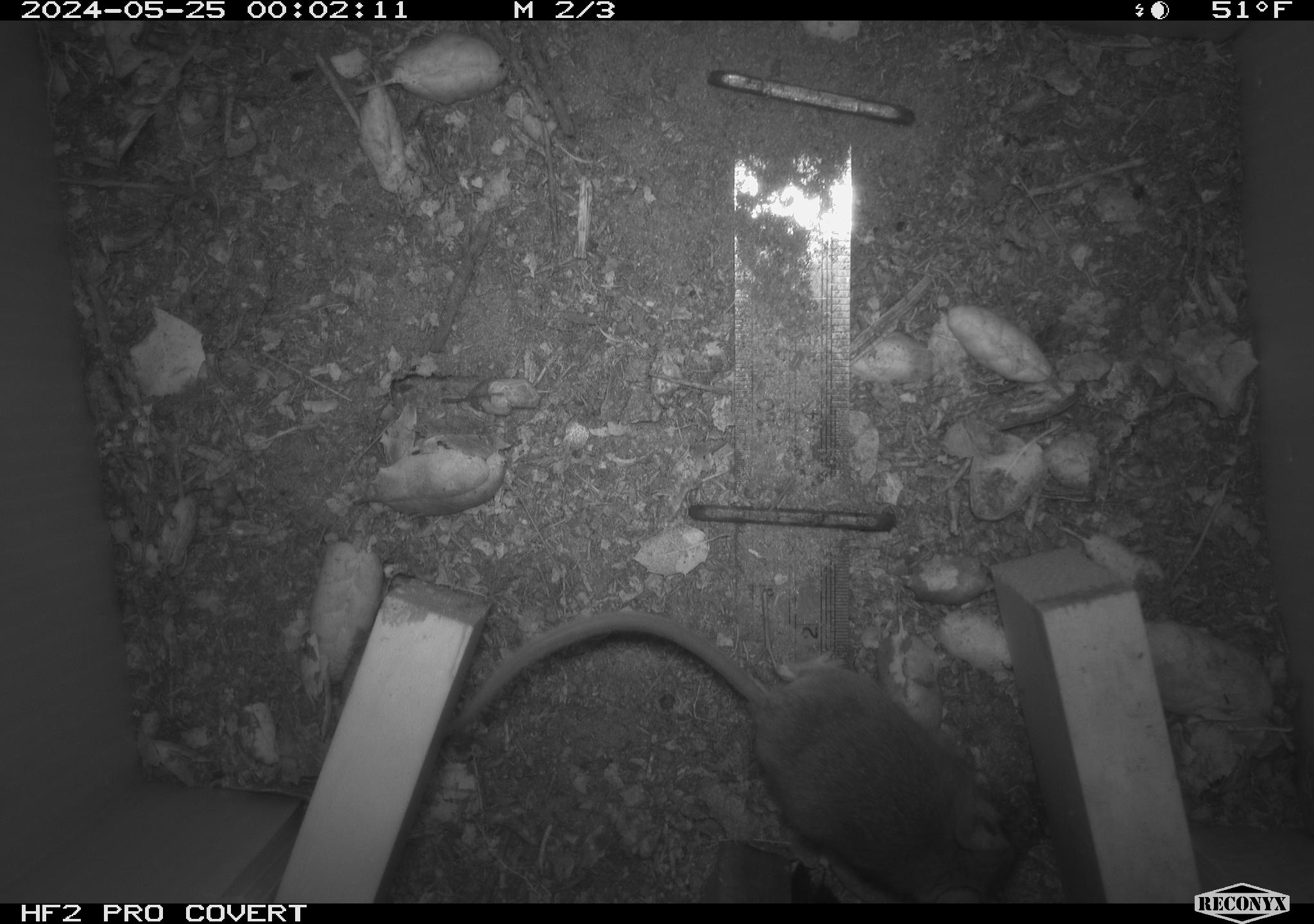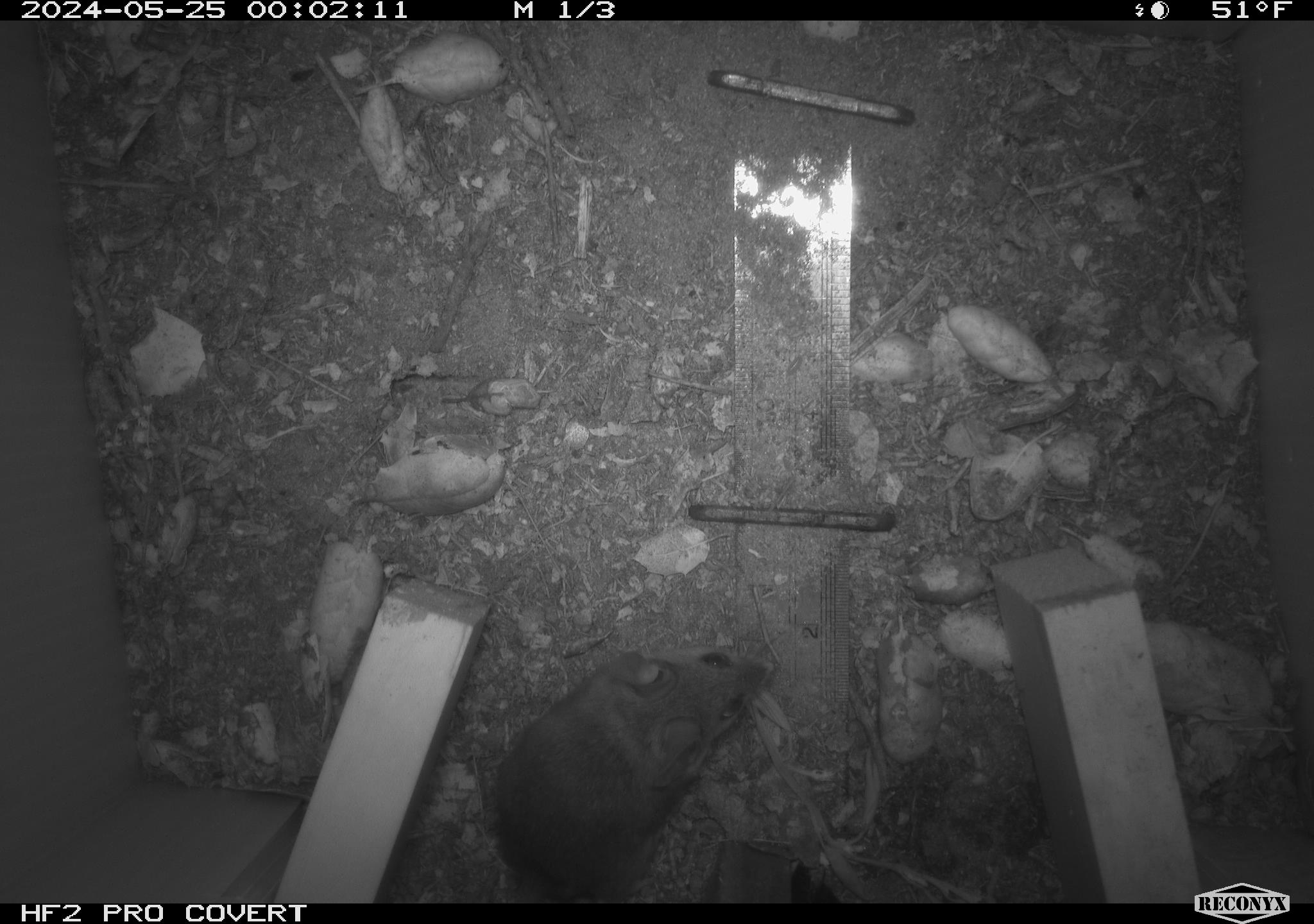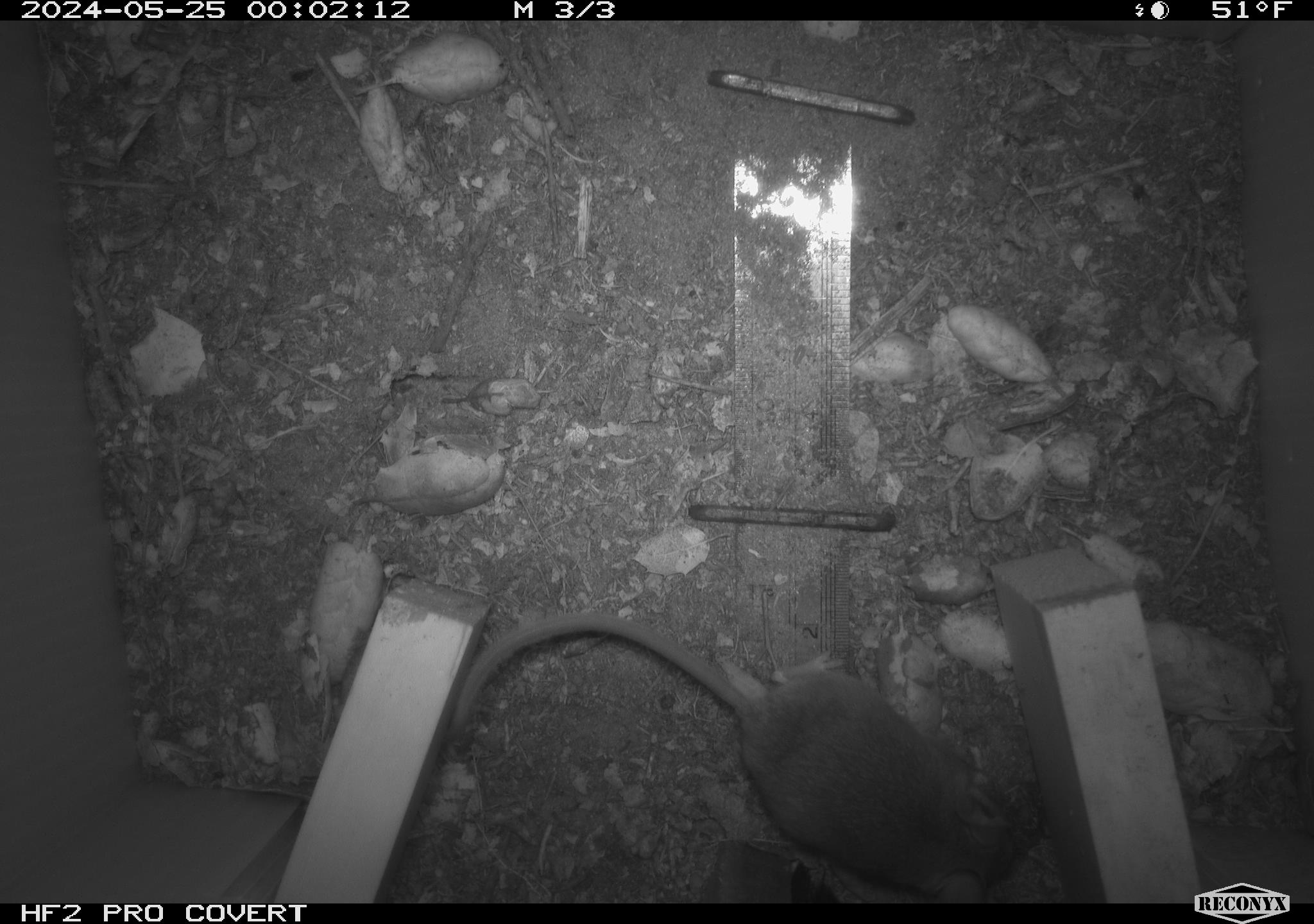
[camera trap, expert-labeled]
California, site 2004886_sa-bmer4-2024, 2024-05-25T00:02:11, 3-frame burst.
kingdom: Animalia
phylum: Chordata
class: Mammalia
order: Rodentia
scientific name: Rodentia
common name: mouse species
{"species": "mouse species (Rodentia)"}